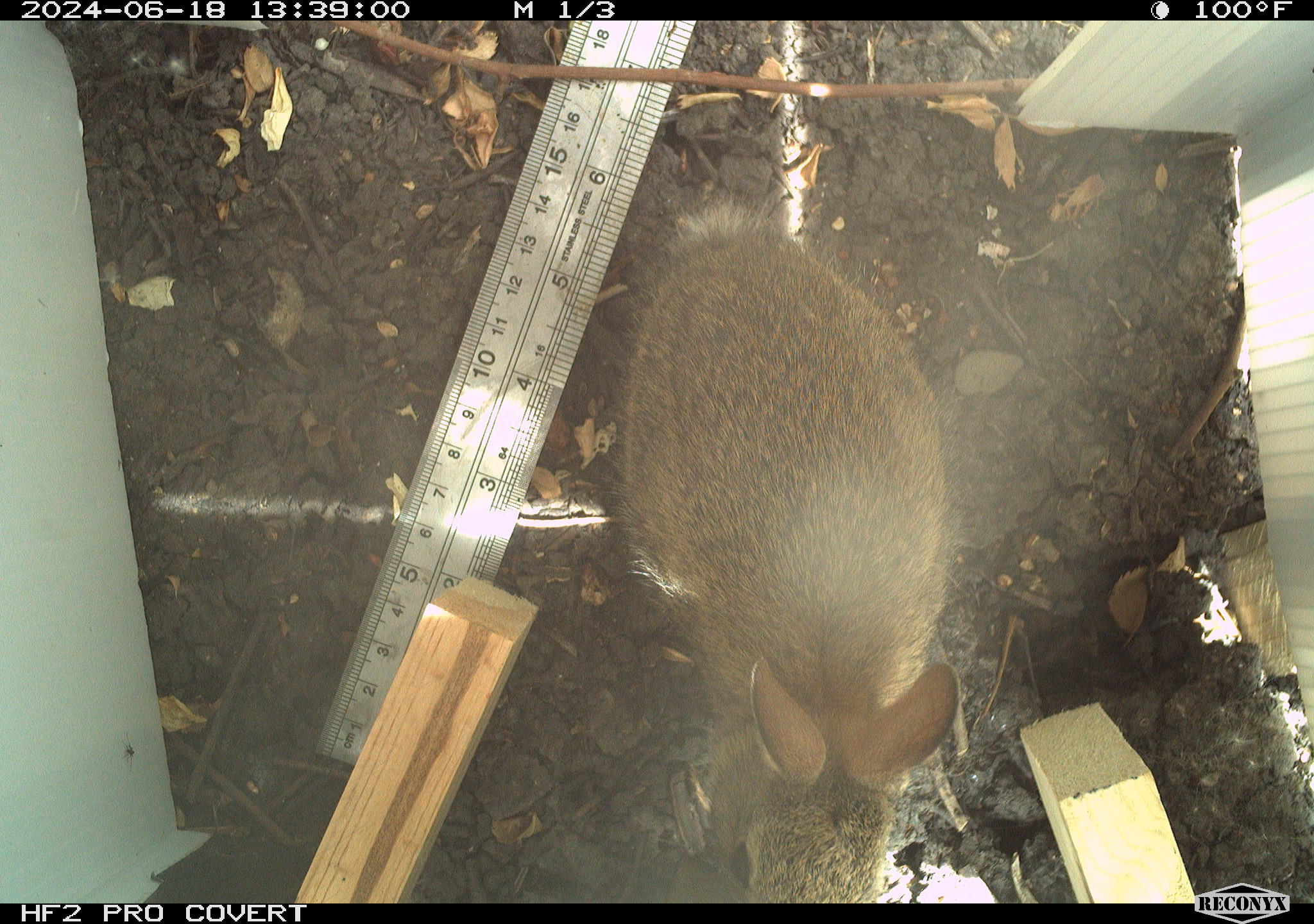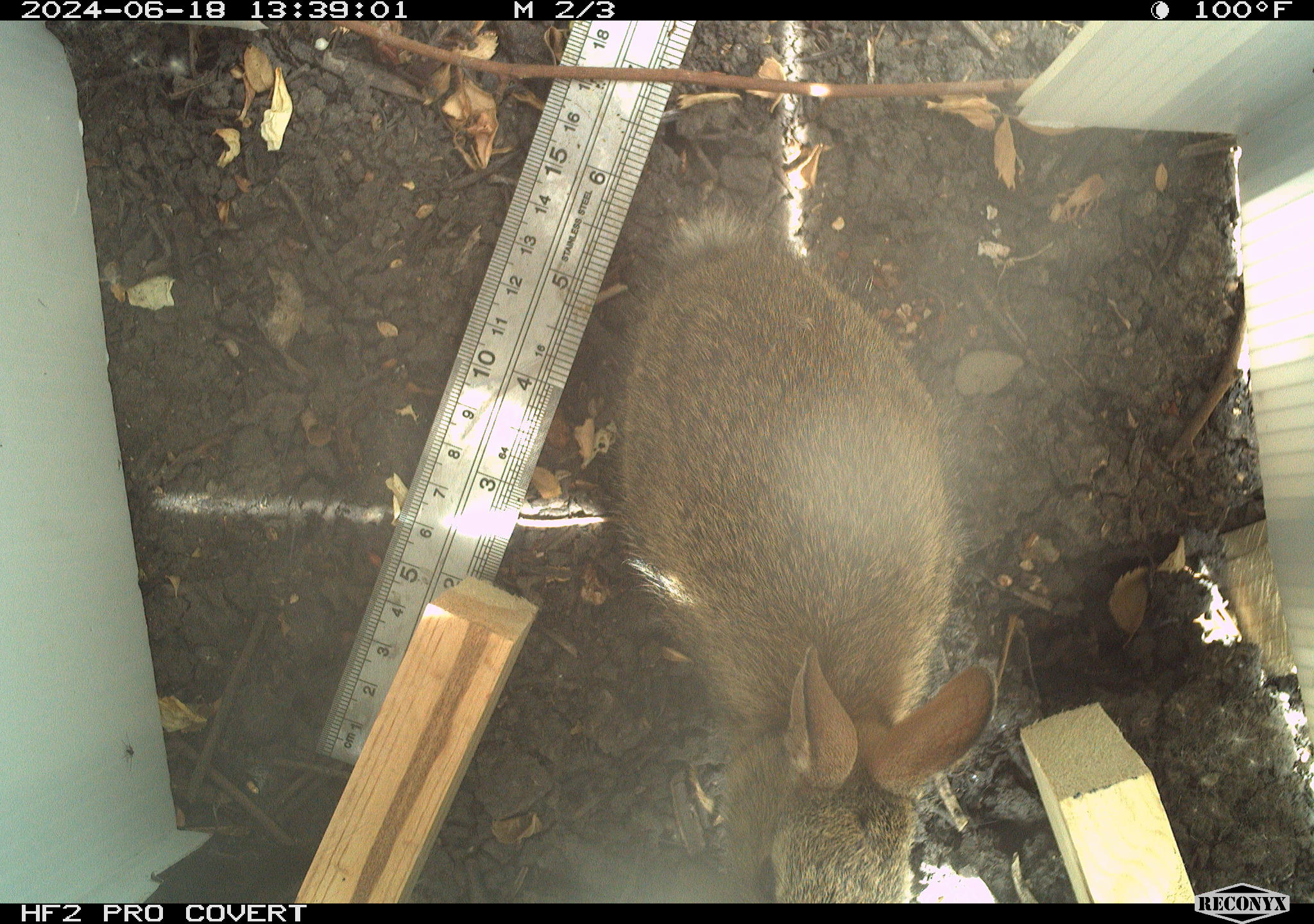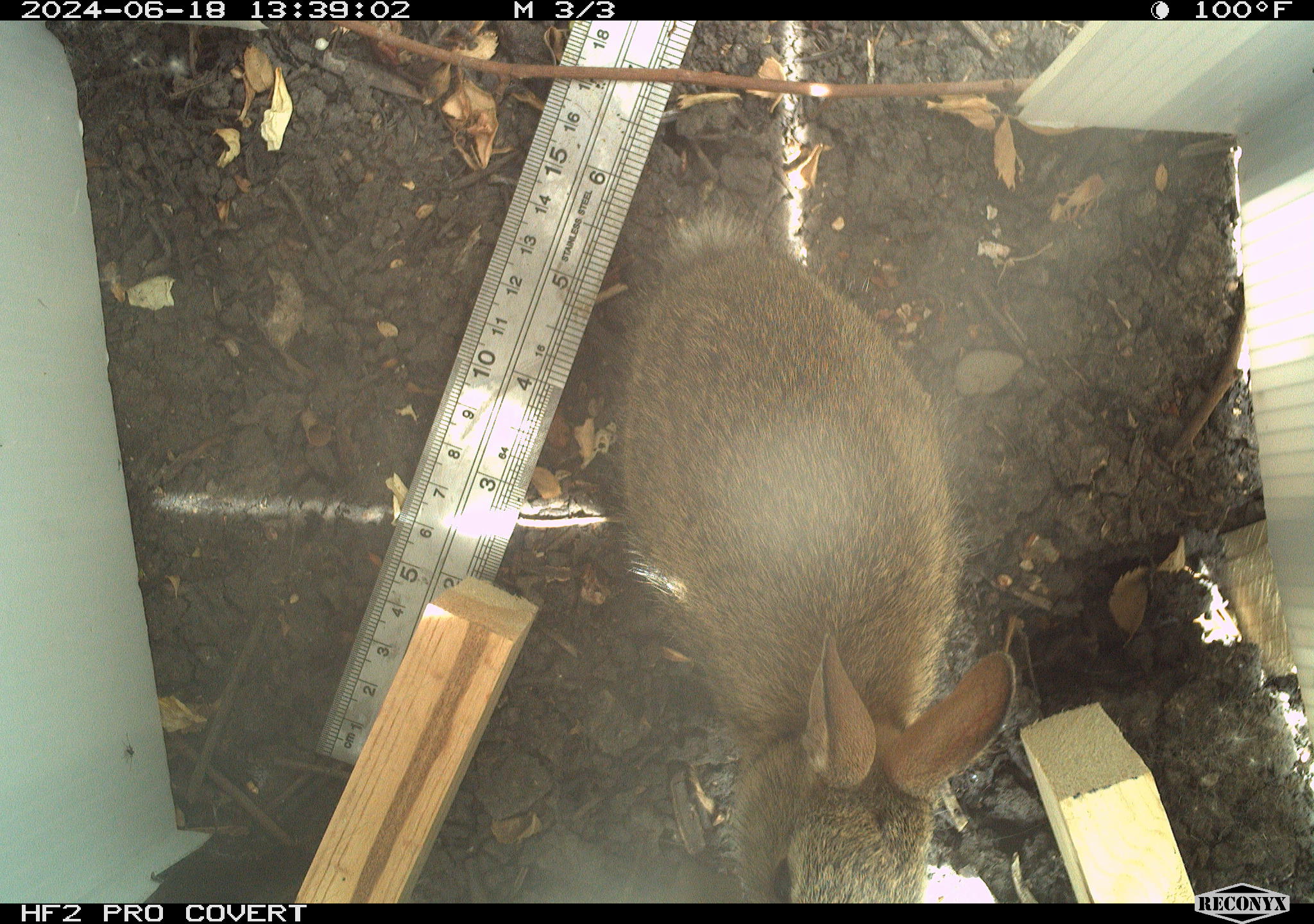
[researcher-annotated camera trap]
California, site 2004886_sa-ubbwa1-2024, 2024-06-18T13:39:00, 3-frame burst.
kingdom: Animalia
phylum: Chordata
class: Mammalia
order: Lagomorpha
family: Leporidae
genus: Sylvilagus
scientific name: Sylvilagus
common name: cottontail rabbits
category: sylvilagus species